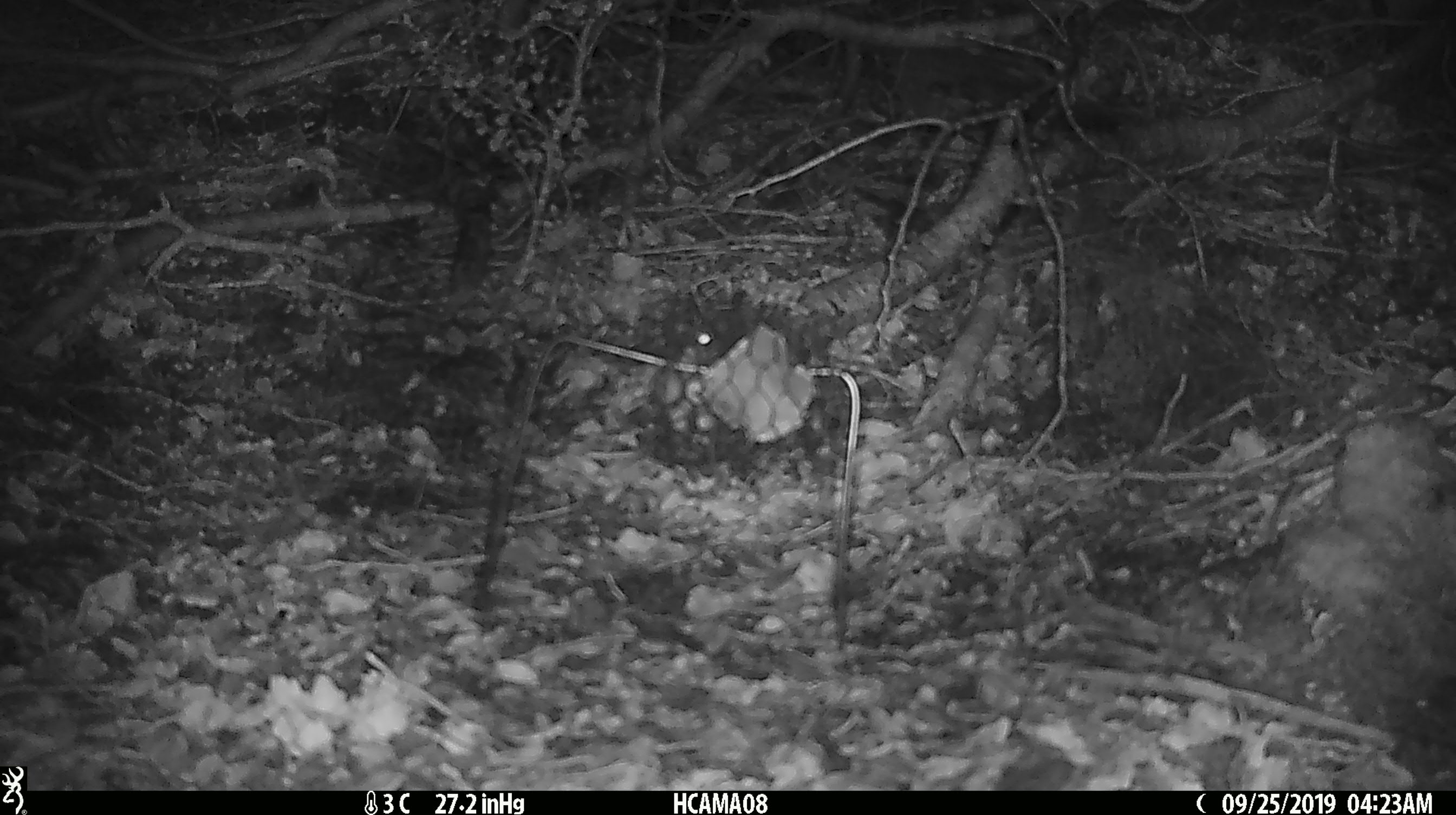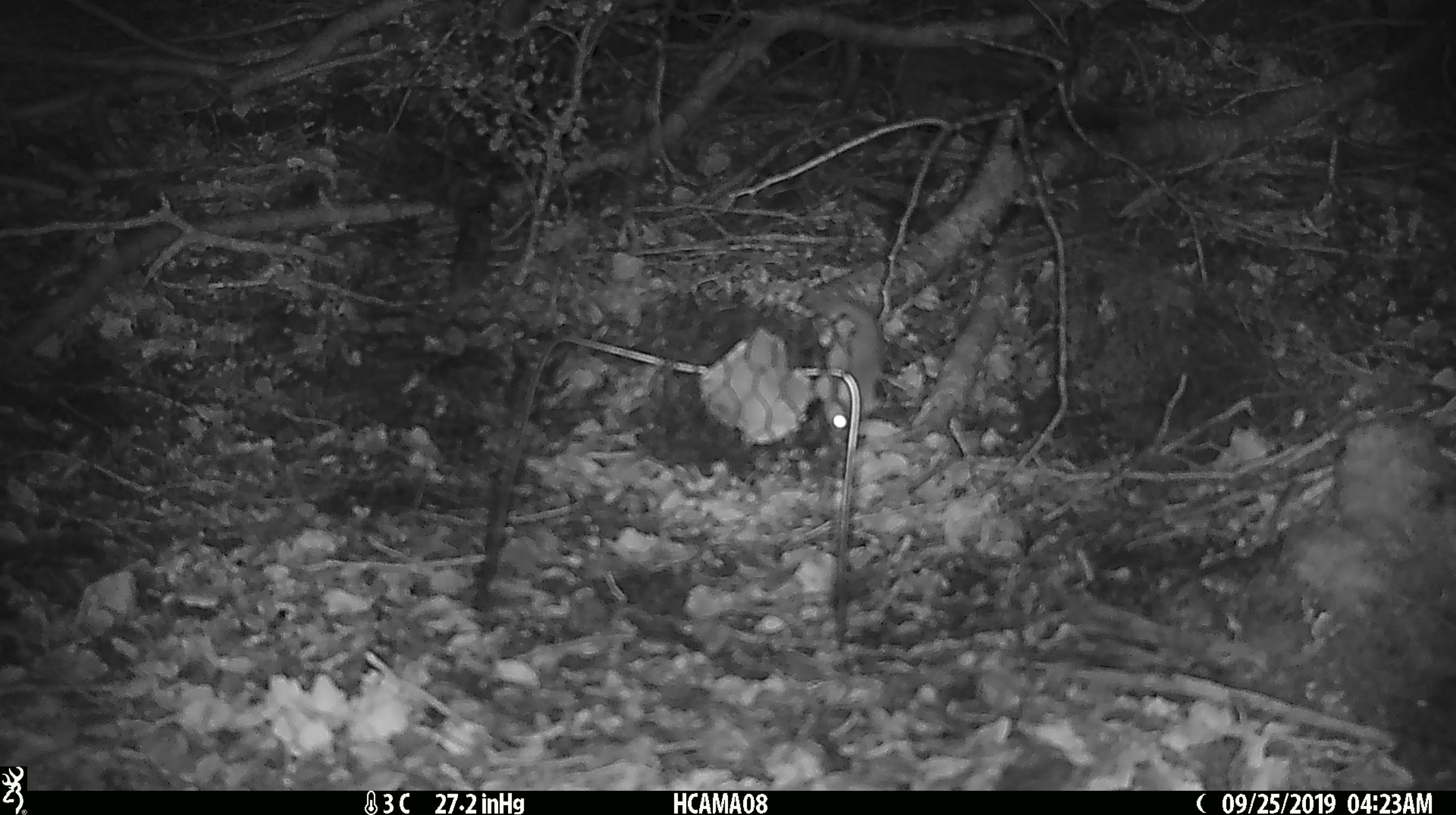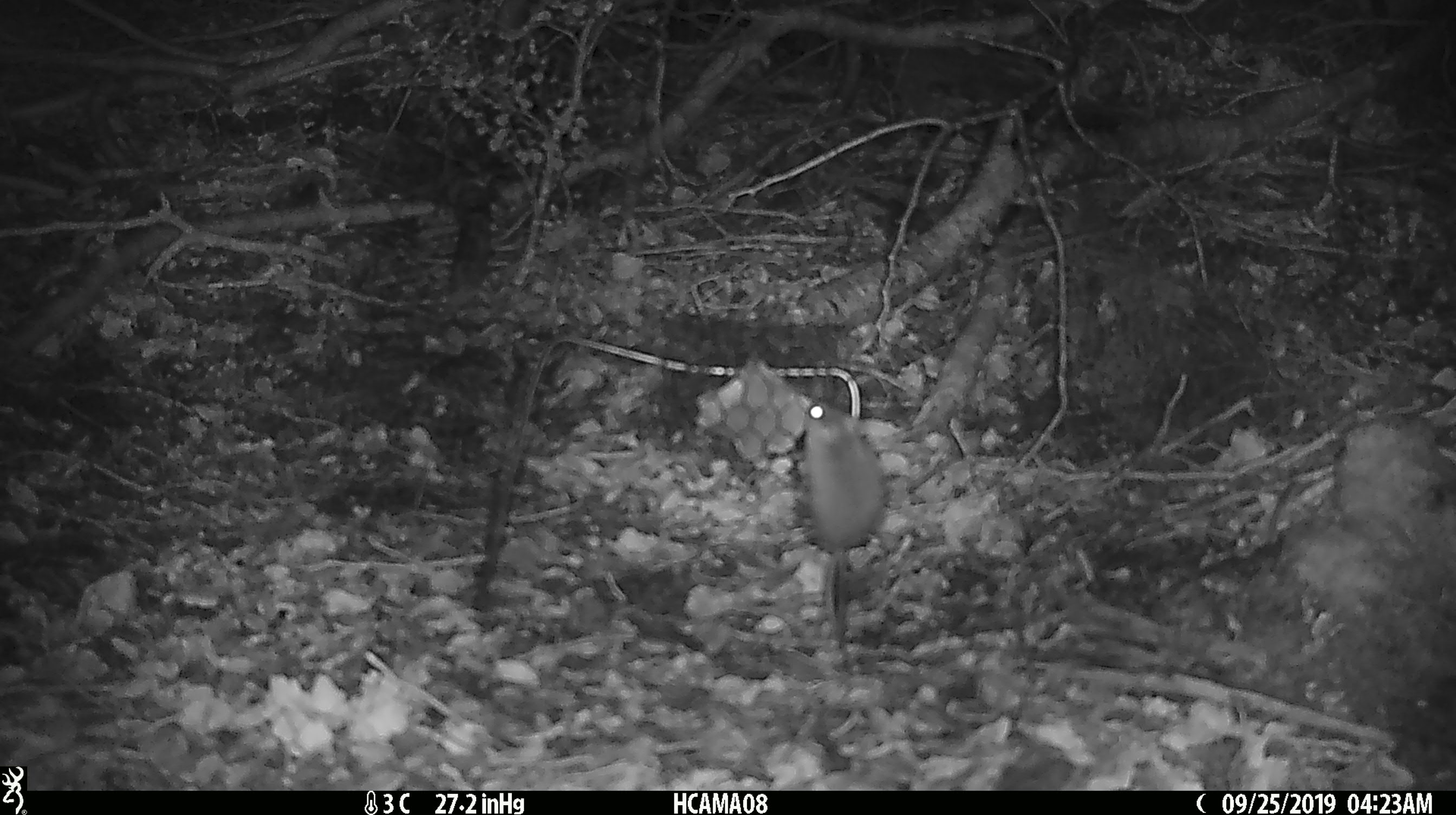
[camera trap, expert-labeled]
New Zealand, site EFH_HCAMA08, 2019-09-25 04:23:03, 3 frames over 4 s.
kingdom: Animalia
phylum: Chordata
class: Mammalia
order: Rodentia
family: Muridae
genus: Mus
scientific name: Mus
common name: mouse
Mouse (Mus).